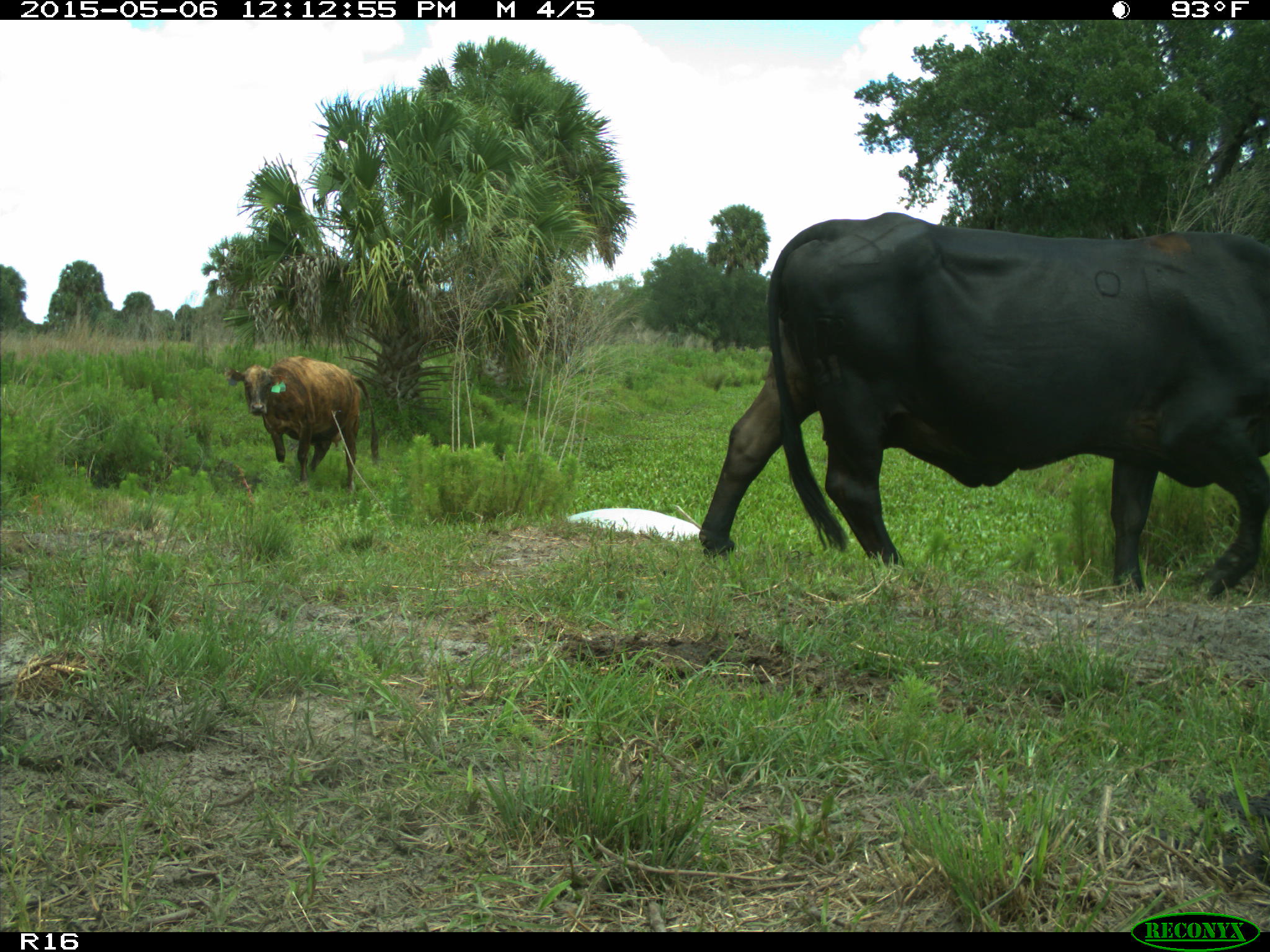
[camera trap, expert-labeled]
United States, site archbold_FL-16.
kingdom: Animalia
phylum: Chordata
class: Mammalia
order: Cingulata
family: Dasypodidae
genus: Dasypus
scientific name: Dasypus novemcinctus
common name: nine-banded armadillo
Dasypus novemcinctus (nine-banded armadillo).